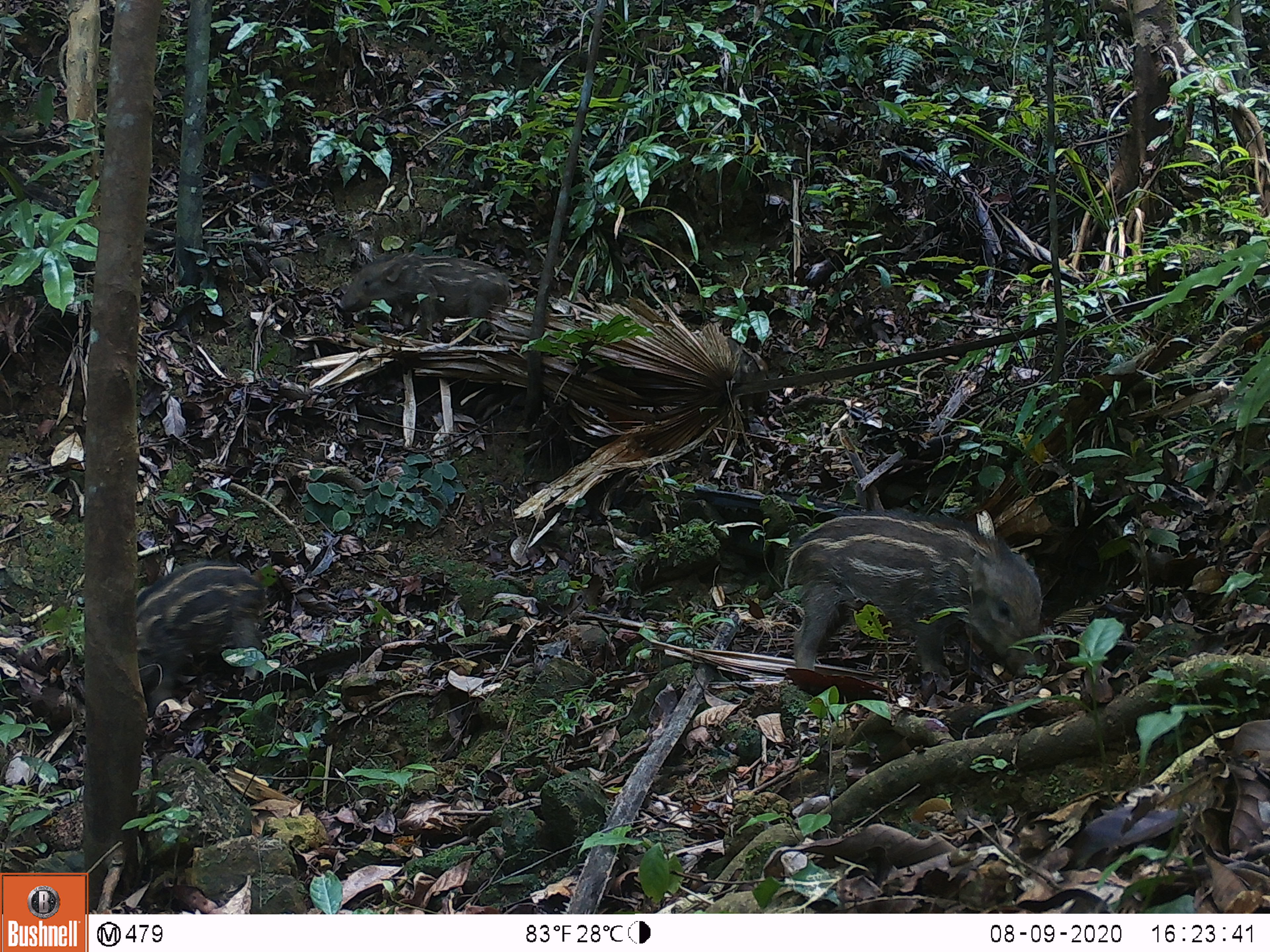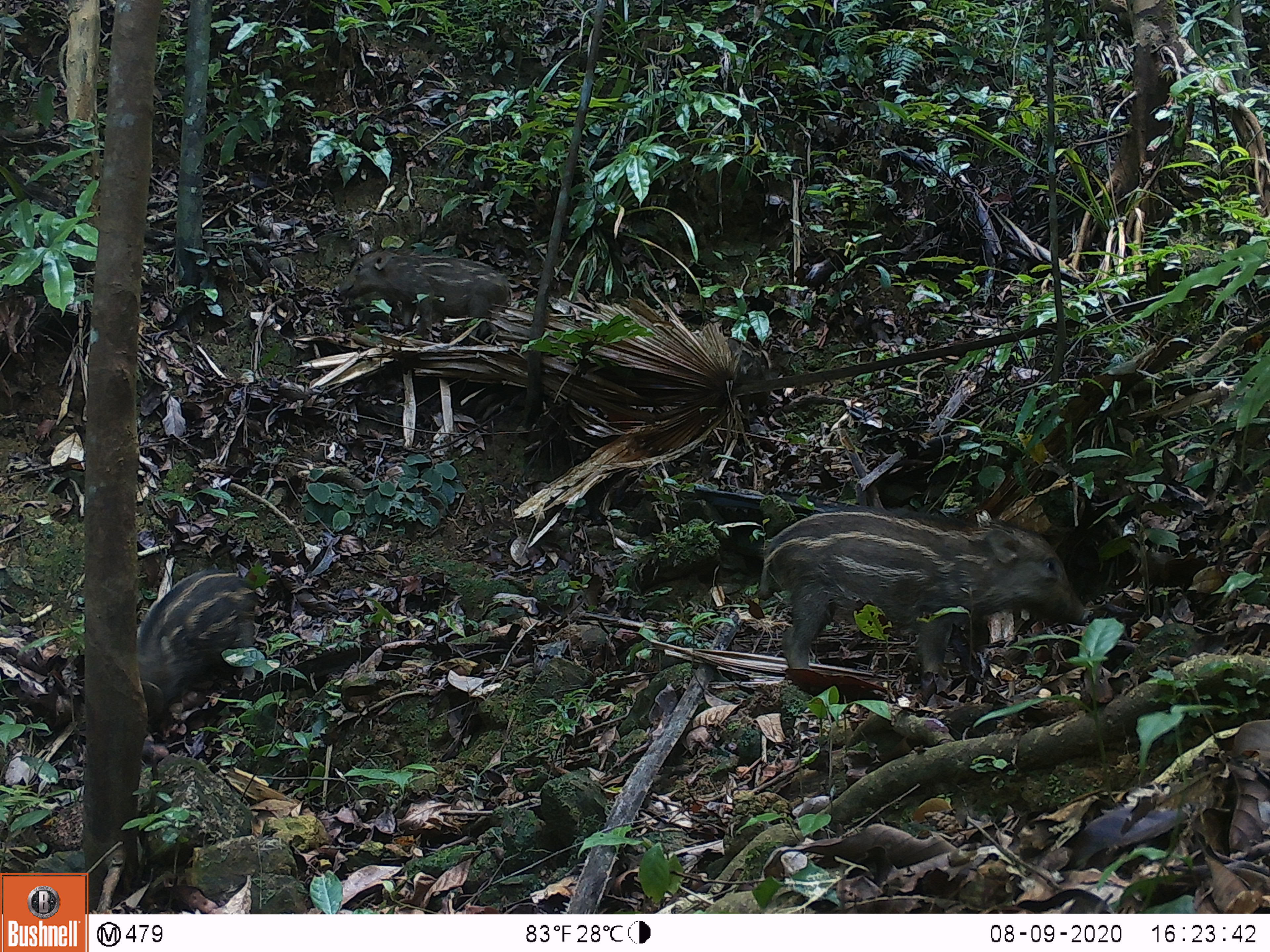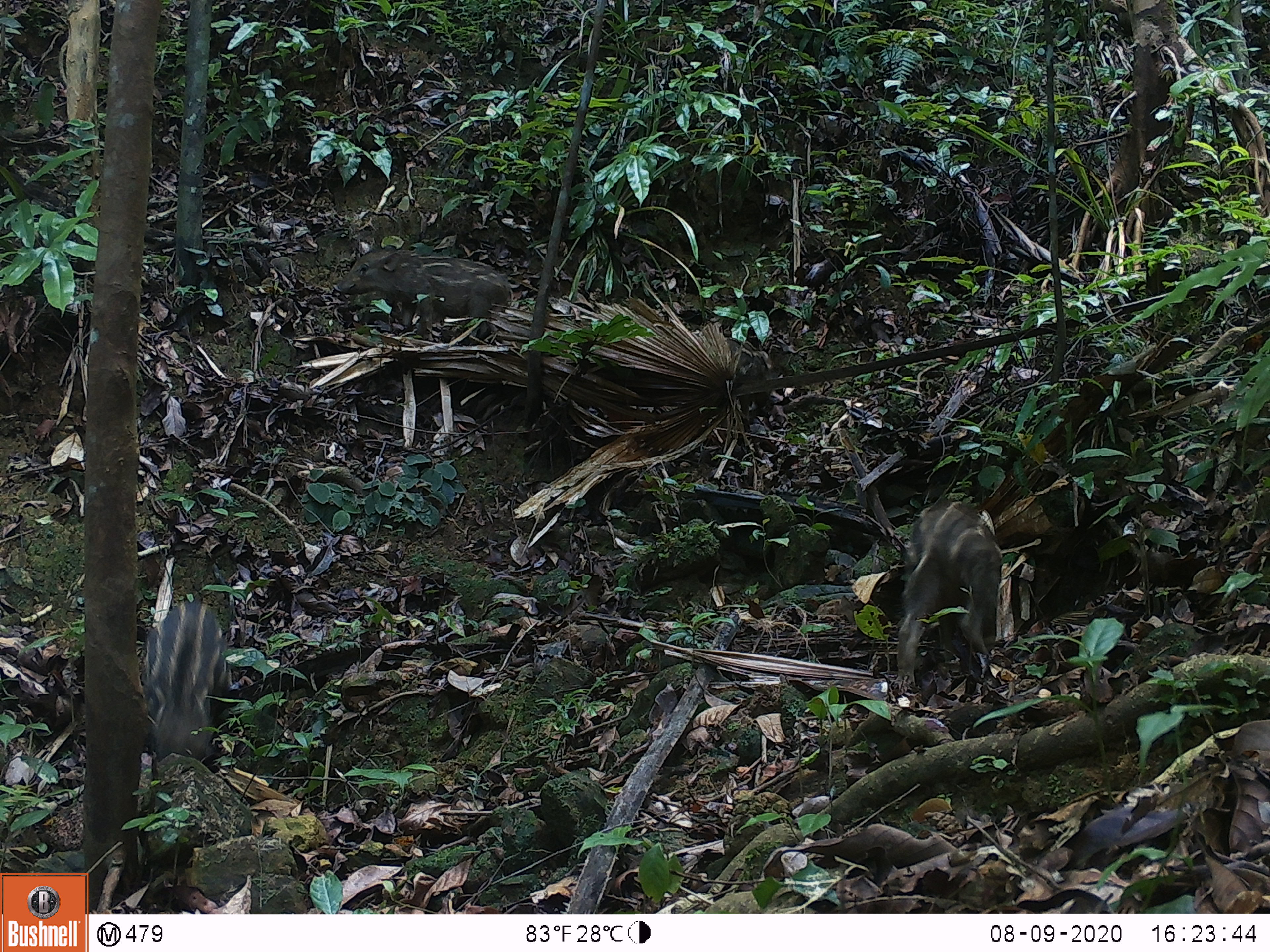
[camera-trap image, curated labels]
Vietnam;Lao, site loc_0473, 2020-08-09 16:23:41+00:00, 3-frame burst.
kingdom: Animalia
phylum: Chordata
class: Mammalia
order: Artiodactyla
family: Suidae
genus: Sus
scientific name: Sus scrofa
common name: eurasian wild pig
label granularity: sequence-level